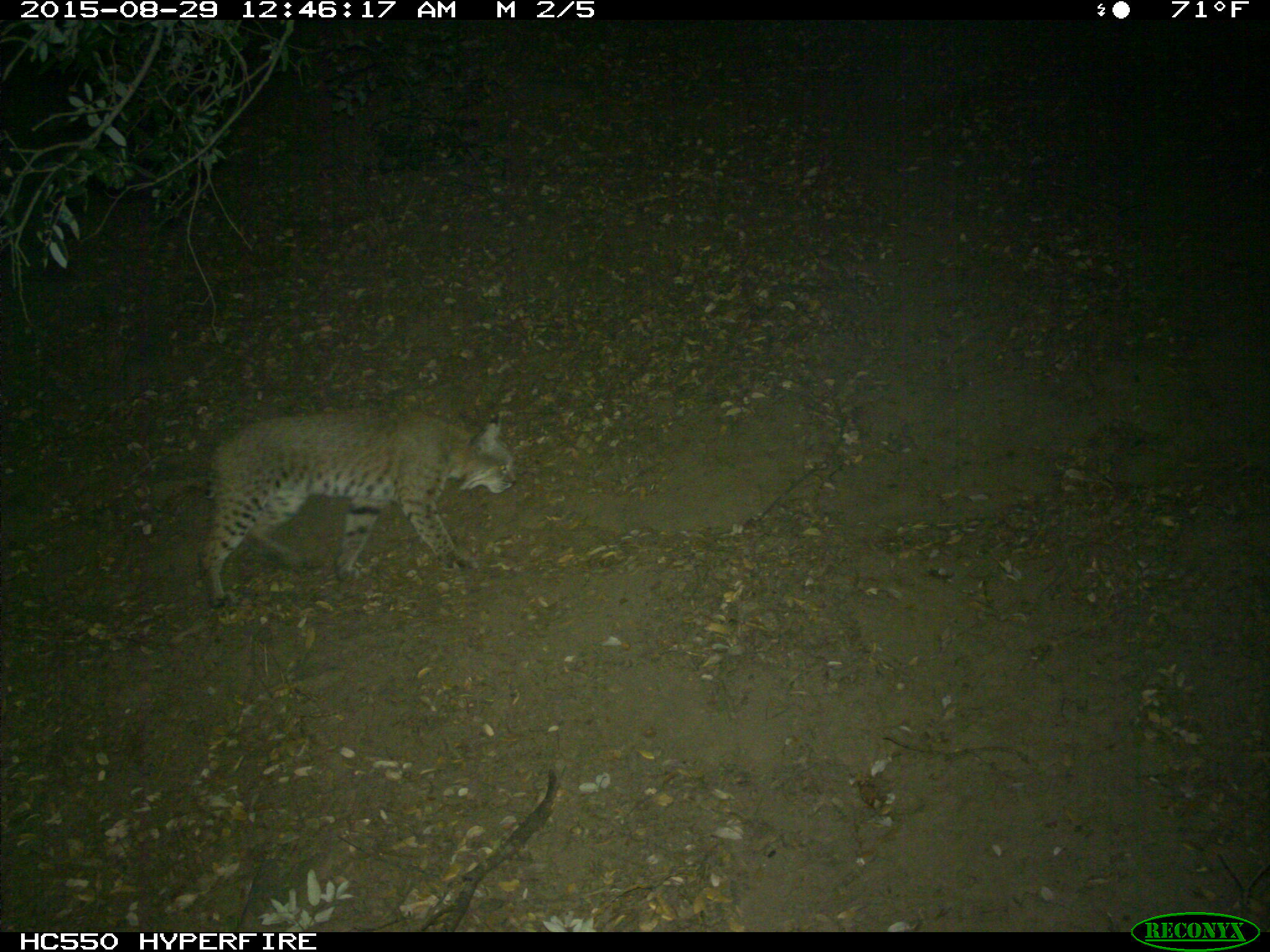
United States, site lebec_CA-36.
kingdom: Animalia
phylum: Chordata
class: Mammalia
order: Carnivora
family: Felidae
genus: Lynx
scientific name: Lynx rufus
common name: bobcat